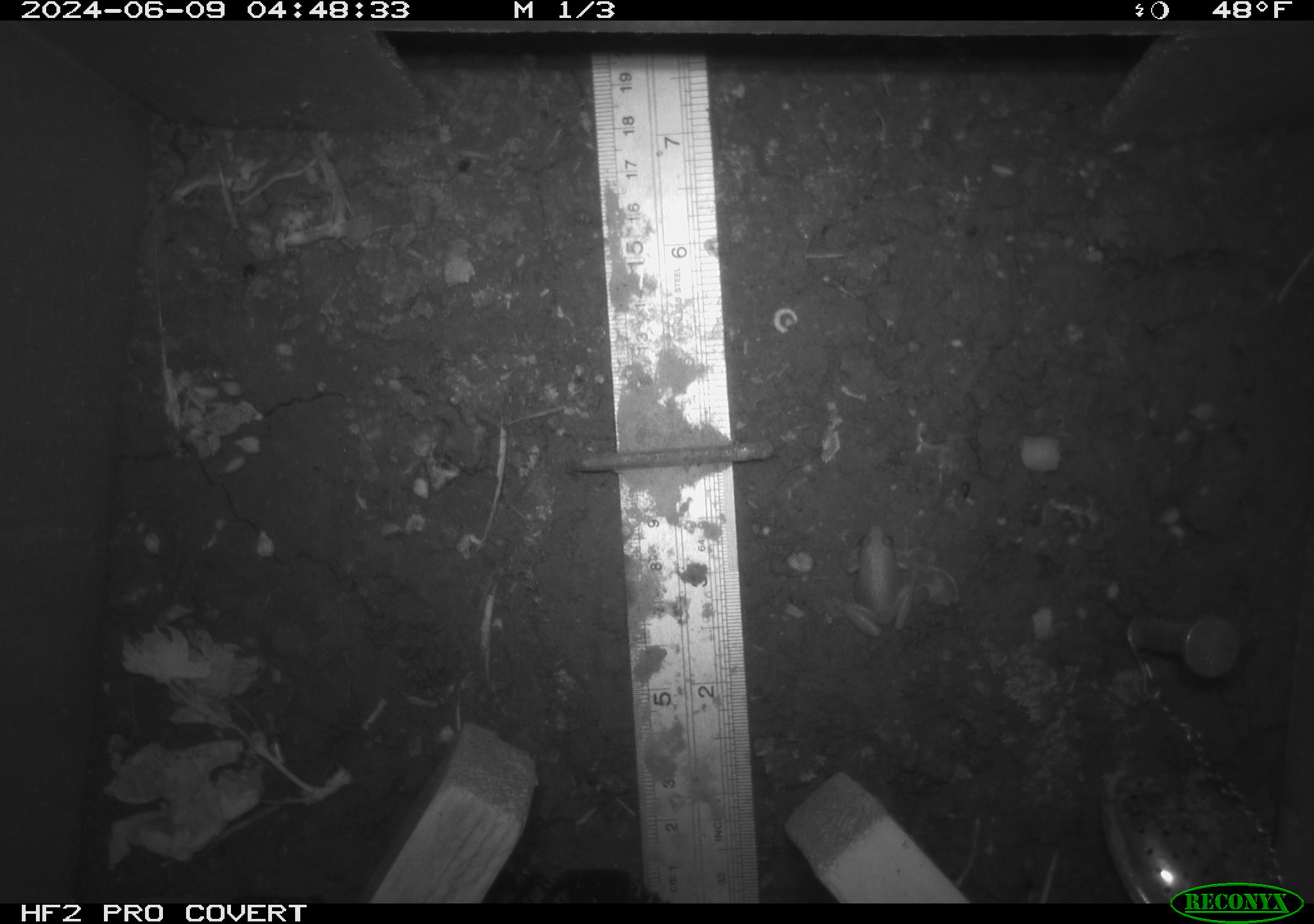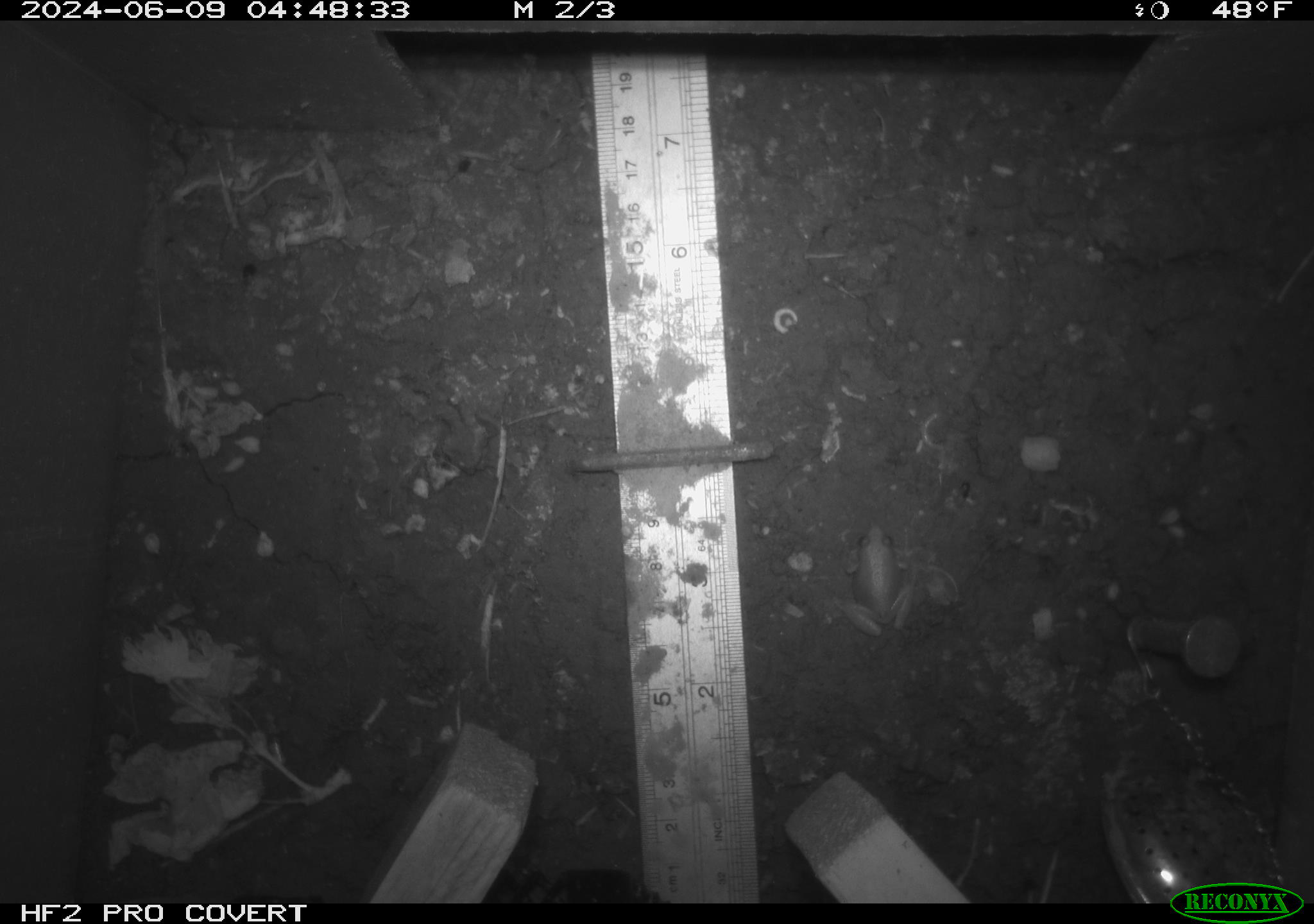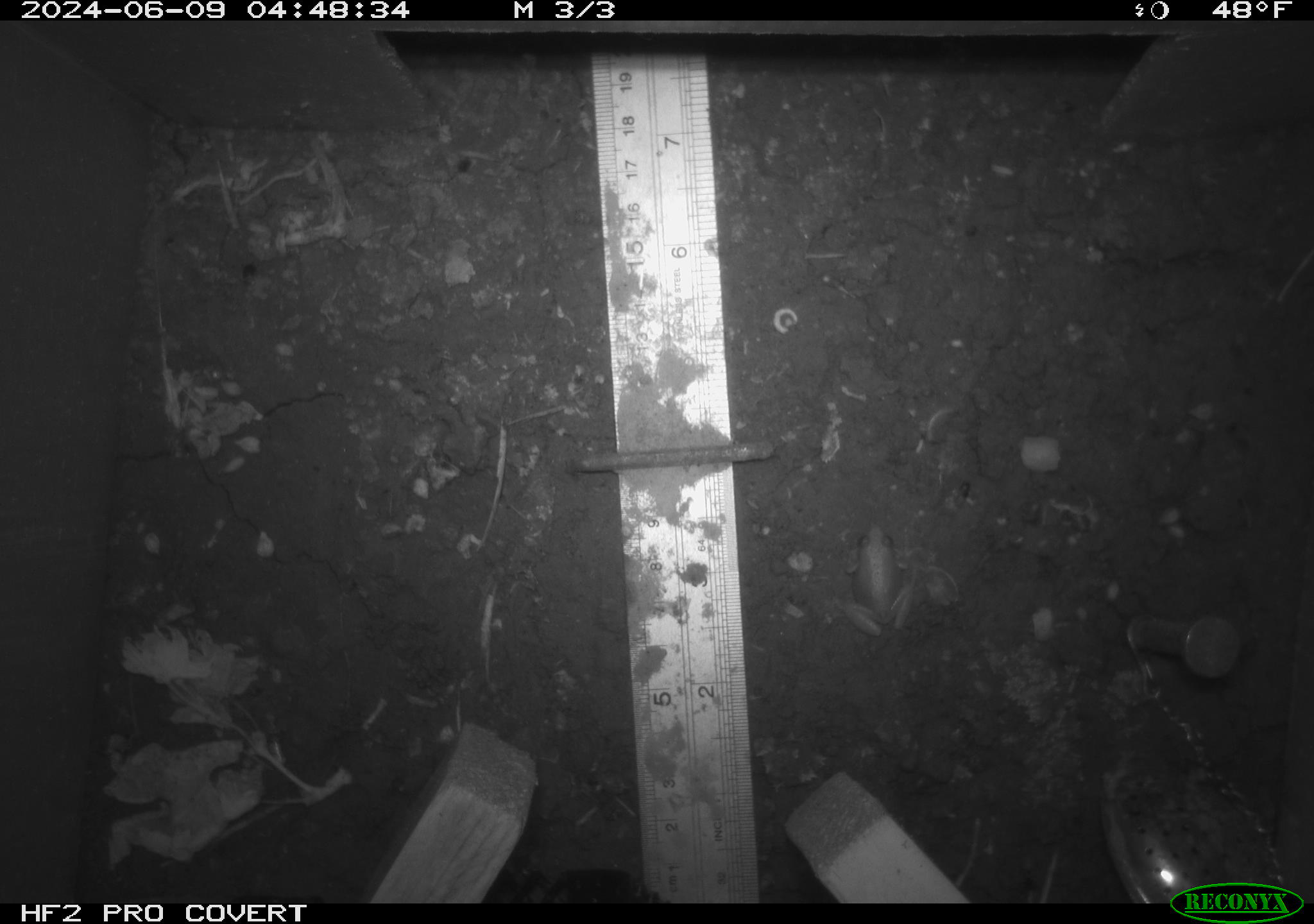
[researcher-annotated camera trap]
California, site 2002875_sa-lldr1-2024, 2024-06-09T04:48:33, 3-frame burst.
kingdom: Animalia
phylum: Chordata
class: Amphibia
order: Anura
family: Hylidae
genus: Pseudacris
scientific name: Pseudacris regilla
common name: sierran treefrog